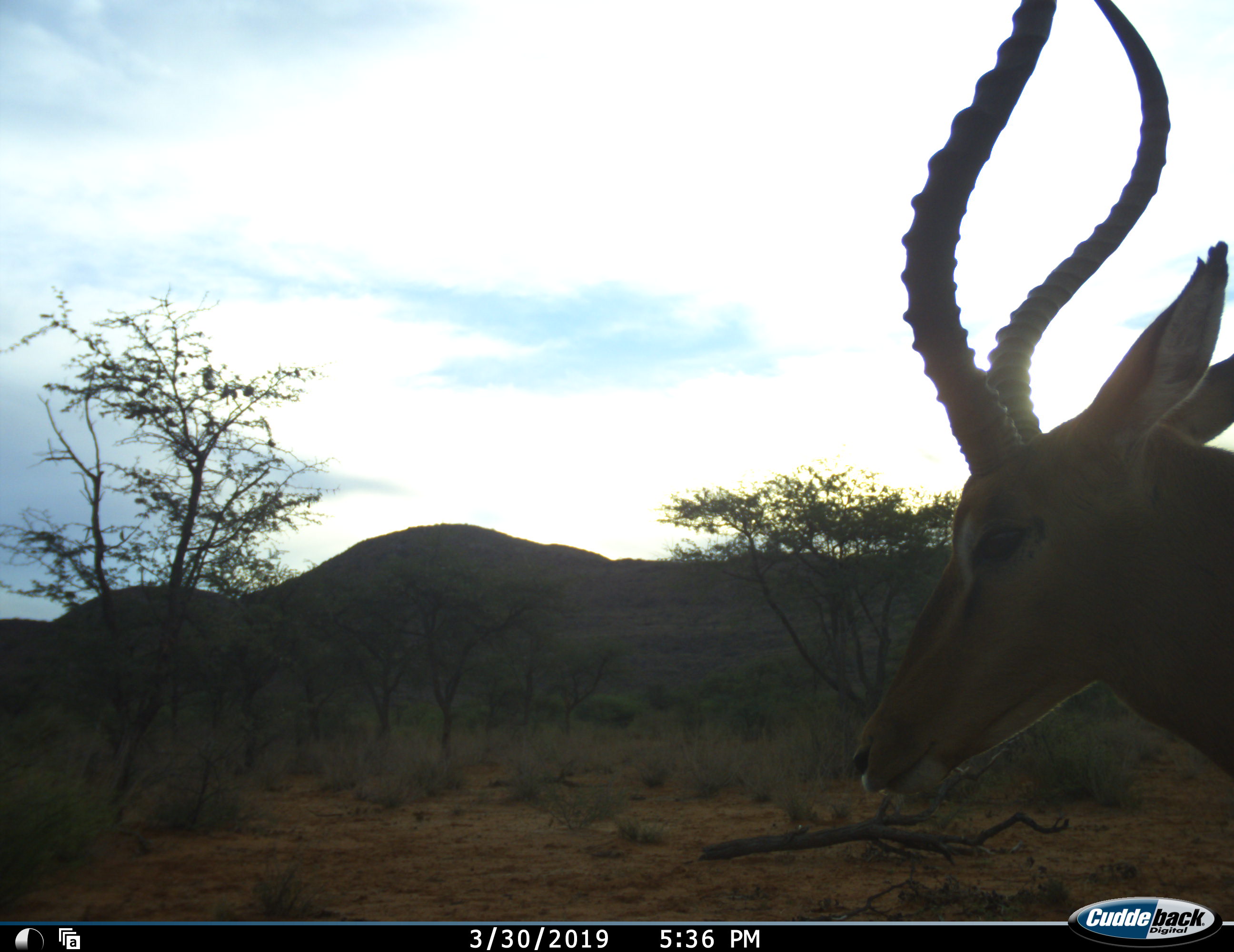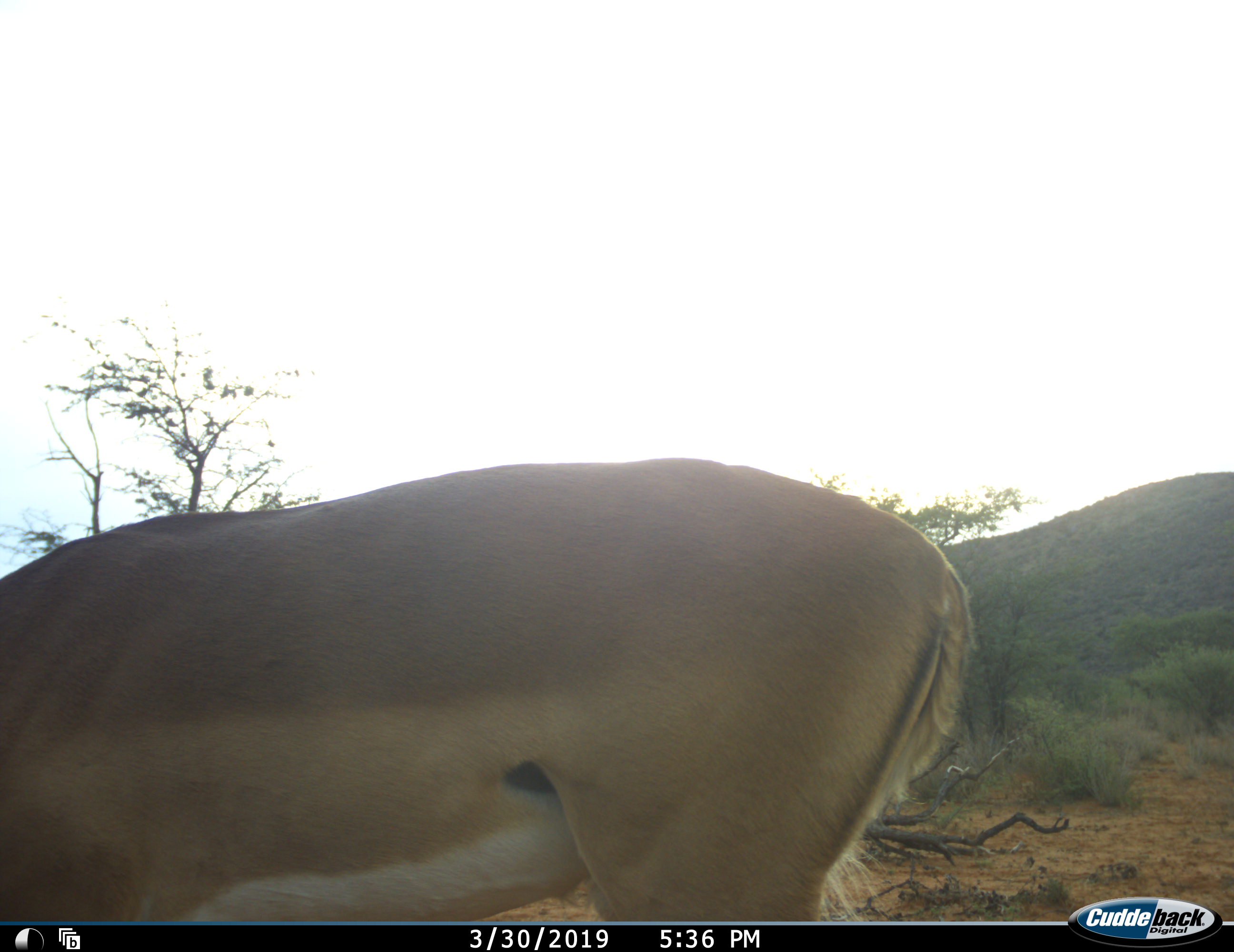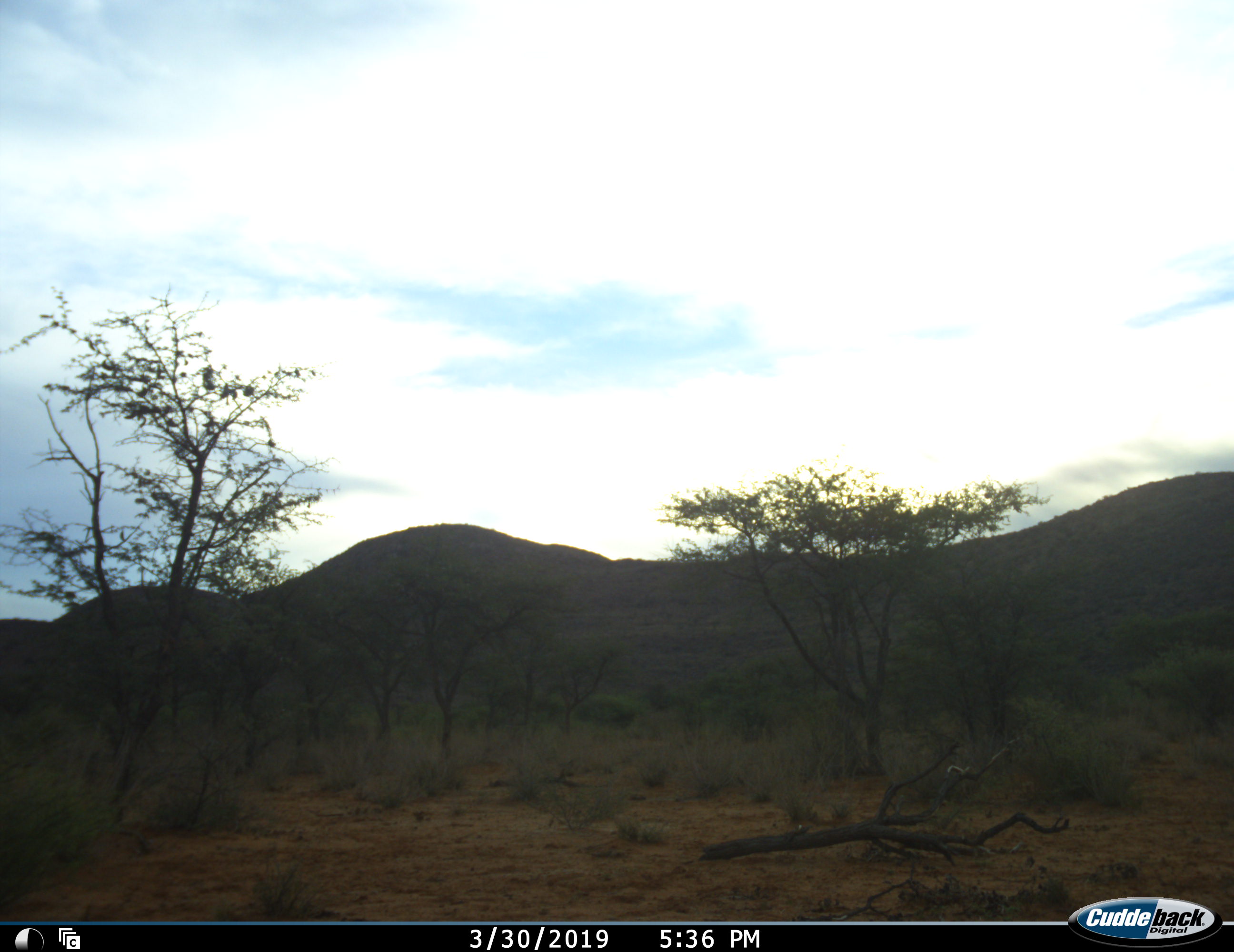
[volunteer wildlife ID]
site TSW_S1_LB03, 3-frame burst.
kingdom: Animalia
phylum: Chordata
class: Mammalia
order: Artiodactyla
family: Bovidae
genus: Aepyceros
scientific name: Aepyceros melampus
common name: impala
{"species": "impala (Aepyceros melampus)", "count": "1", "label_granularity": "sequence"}